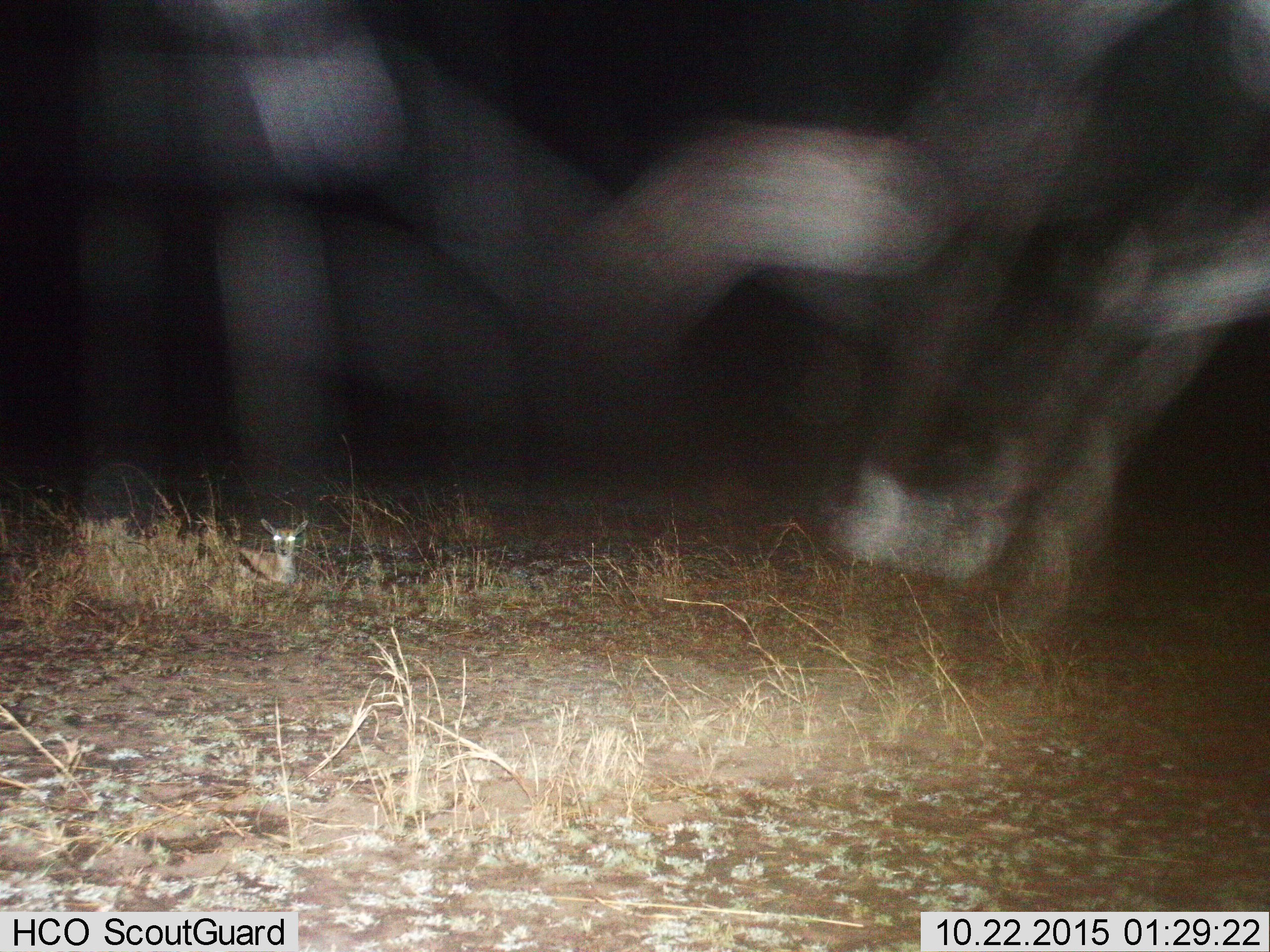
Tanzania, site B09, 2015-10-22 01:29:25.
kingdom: Animalia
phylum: Chordata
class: Mammalia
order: Artiodactyla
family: Bovidae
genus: Eudorcas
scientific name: Eudorcas thomsonii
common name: thomson's gazelle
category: gazellethomsons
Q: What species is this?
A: Gazellethomsons (thomson's gazelle) (Eudorcas thomsonii).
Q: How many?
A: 1.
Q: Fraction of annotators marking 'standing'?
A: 0%.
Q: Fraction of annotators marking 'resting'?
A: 100%.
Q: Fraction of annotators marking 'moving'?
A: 0%.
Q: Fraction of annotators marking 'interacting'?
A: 0%.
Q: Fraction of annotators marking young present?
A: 23%.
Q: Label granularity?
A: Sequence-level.